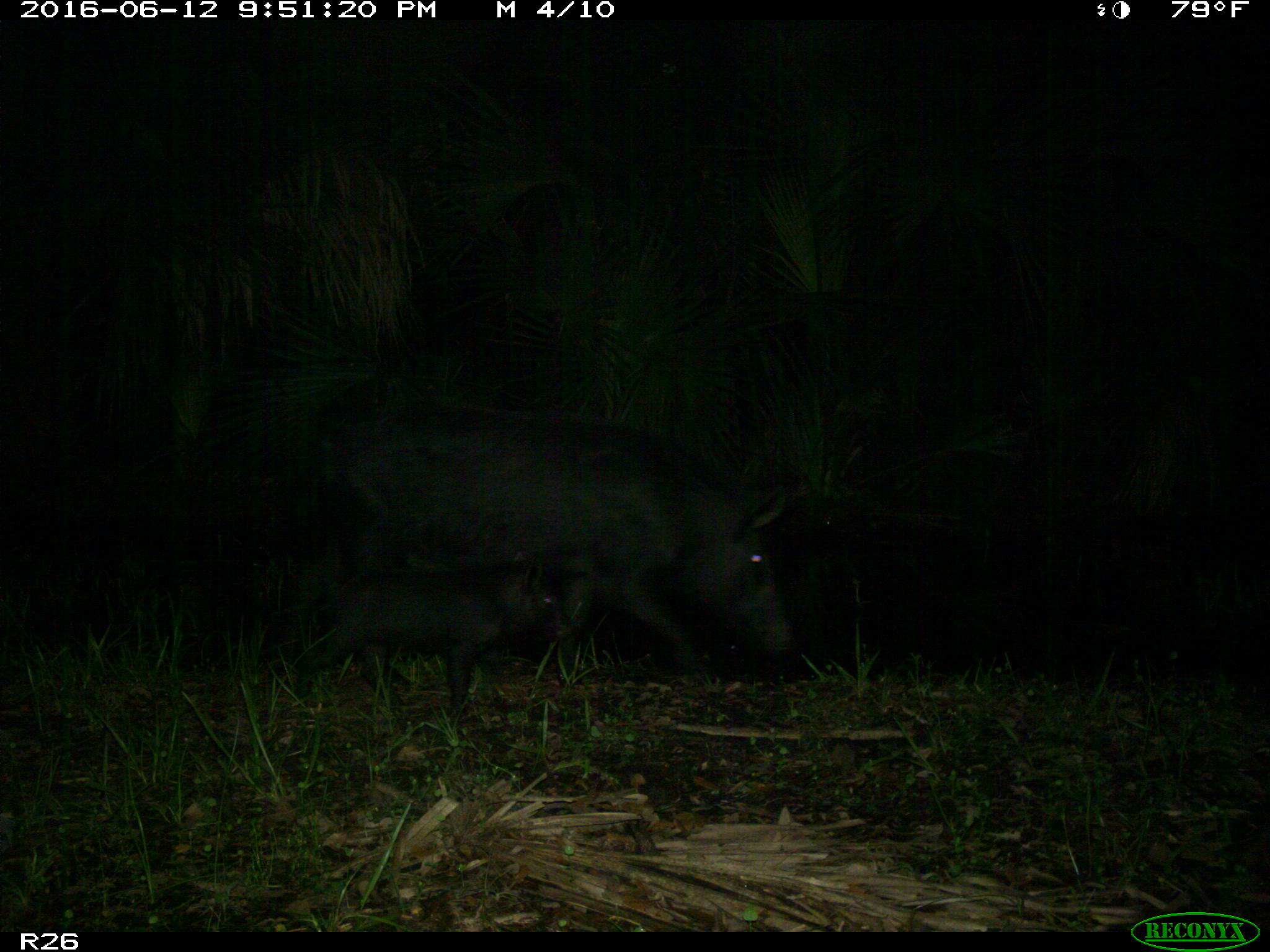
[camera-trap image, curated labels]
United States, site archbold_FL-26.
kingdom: Animalia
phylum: Chordata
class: Mammalia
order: Artiodactyla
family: Suidae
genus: Sus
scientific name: Sus scrofa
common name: wild boar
Sus scrofa (wild boar).